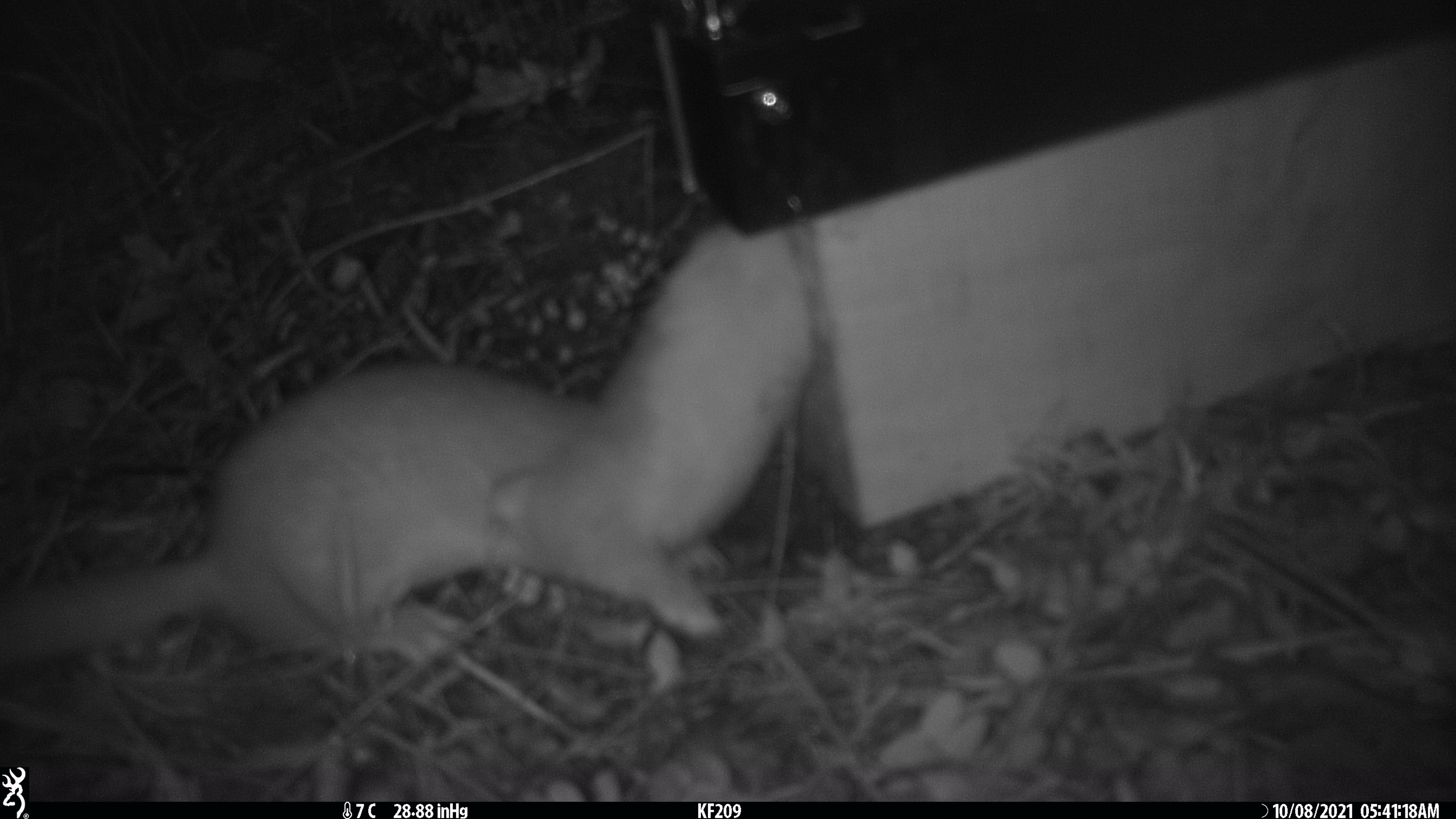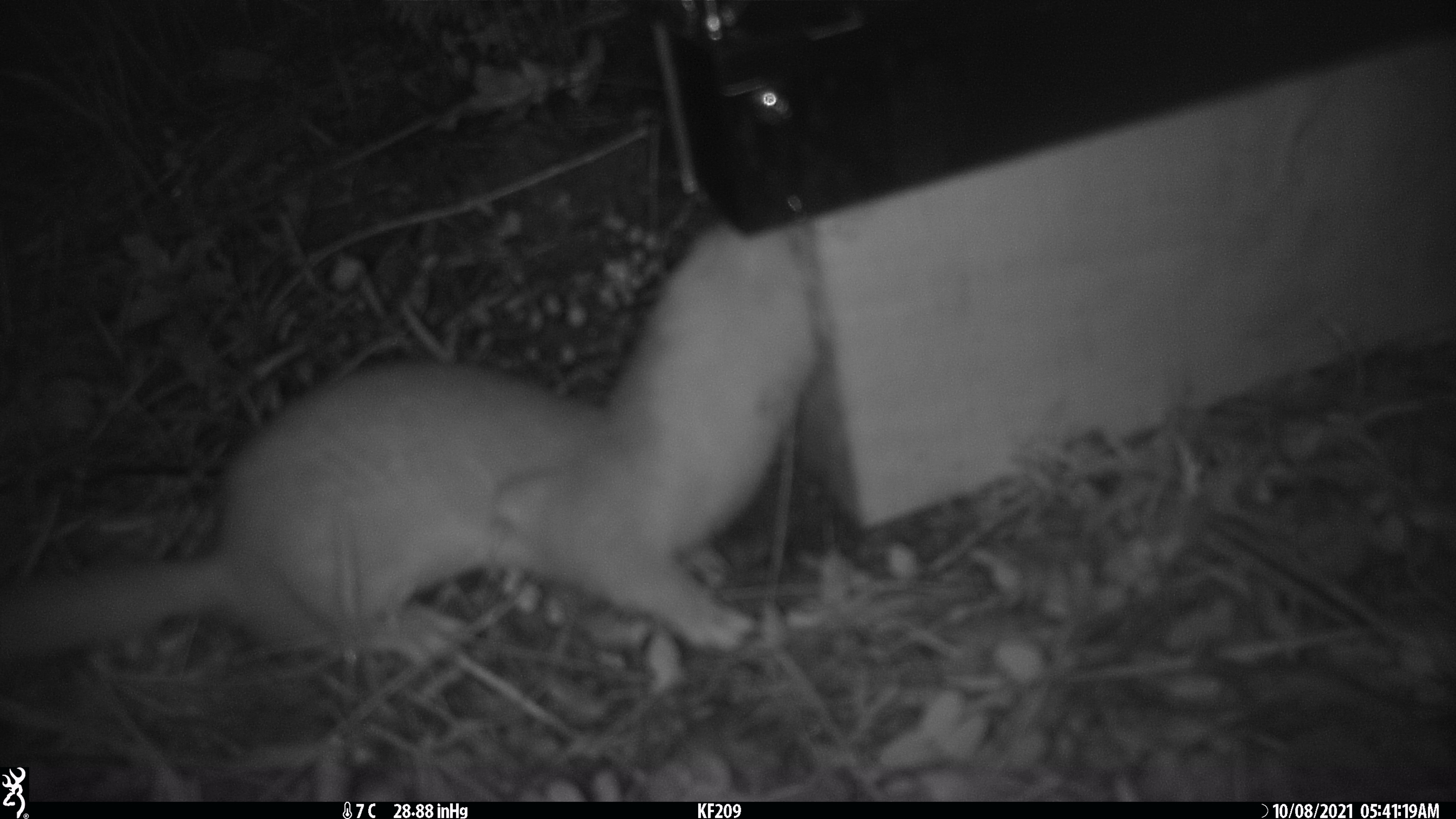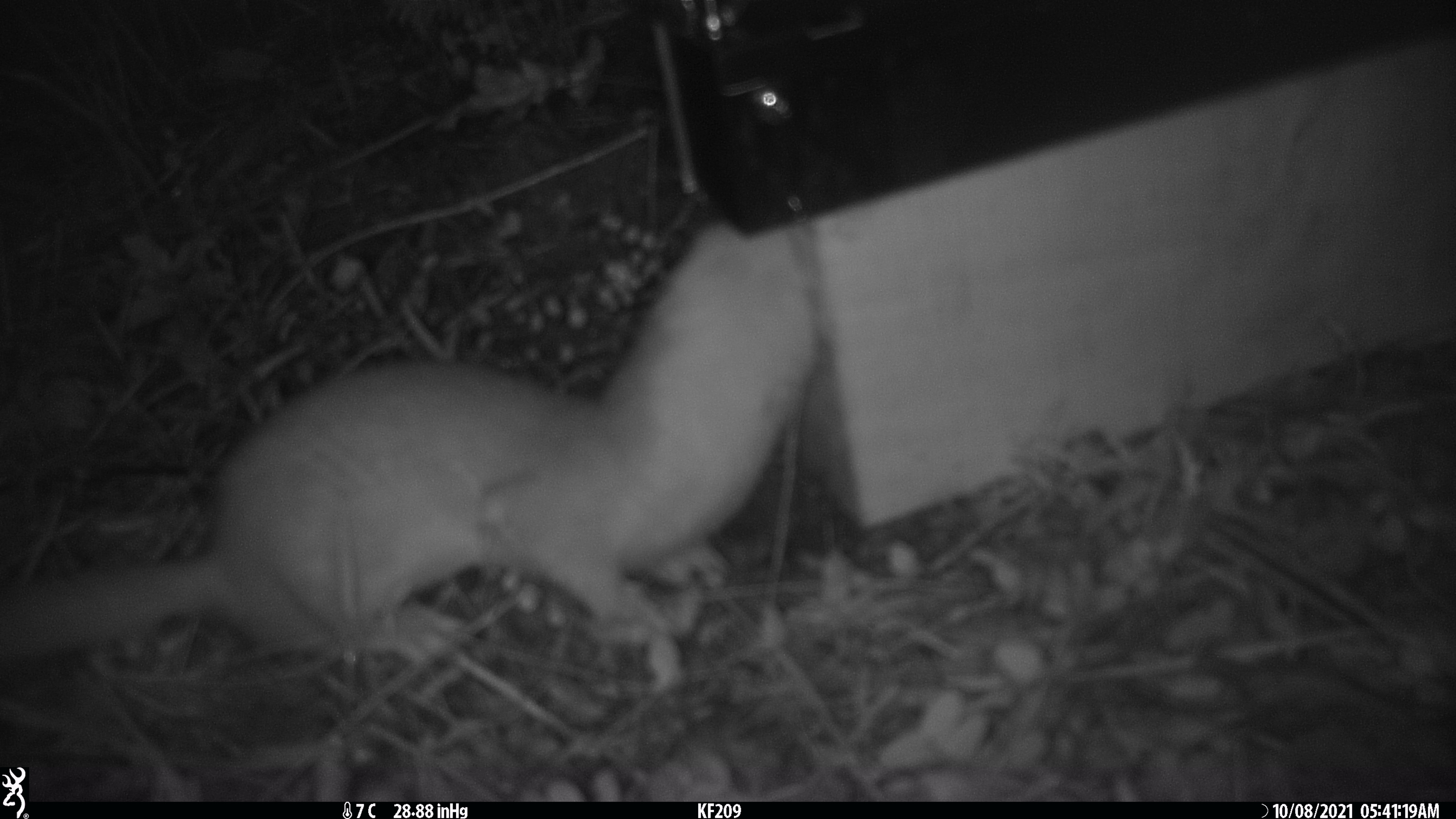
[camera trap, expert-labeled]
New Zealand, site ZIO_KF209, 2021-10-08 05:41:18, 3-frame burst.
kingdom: Animalia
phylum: Chordata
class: Mammalia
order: Carnivora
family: Mustelidae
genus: Mustela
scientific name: Mustela erminea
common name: stoat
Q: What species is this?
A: Stoat (Mustela erminea).